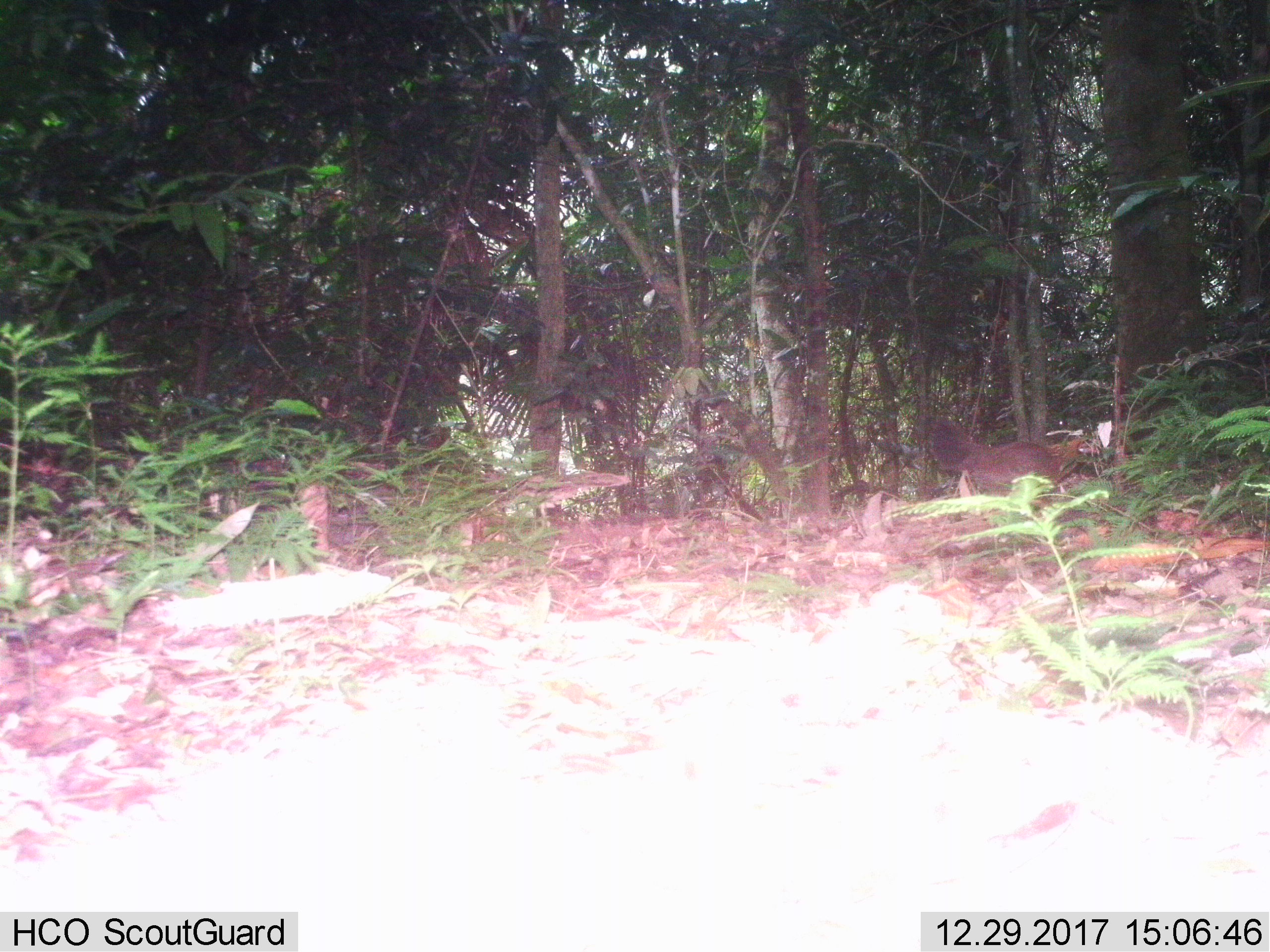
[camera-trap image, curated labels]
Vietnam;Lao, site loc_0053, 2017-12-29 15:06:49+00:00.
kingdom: Animalia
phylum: Chordata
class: Aves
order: Galliformes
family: Phasianidae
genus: Gallus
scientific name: Gallus gallus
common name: red junglefowl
Red junglefowl (Gallus gallus). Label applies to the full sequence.